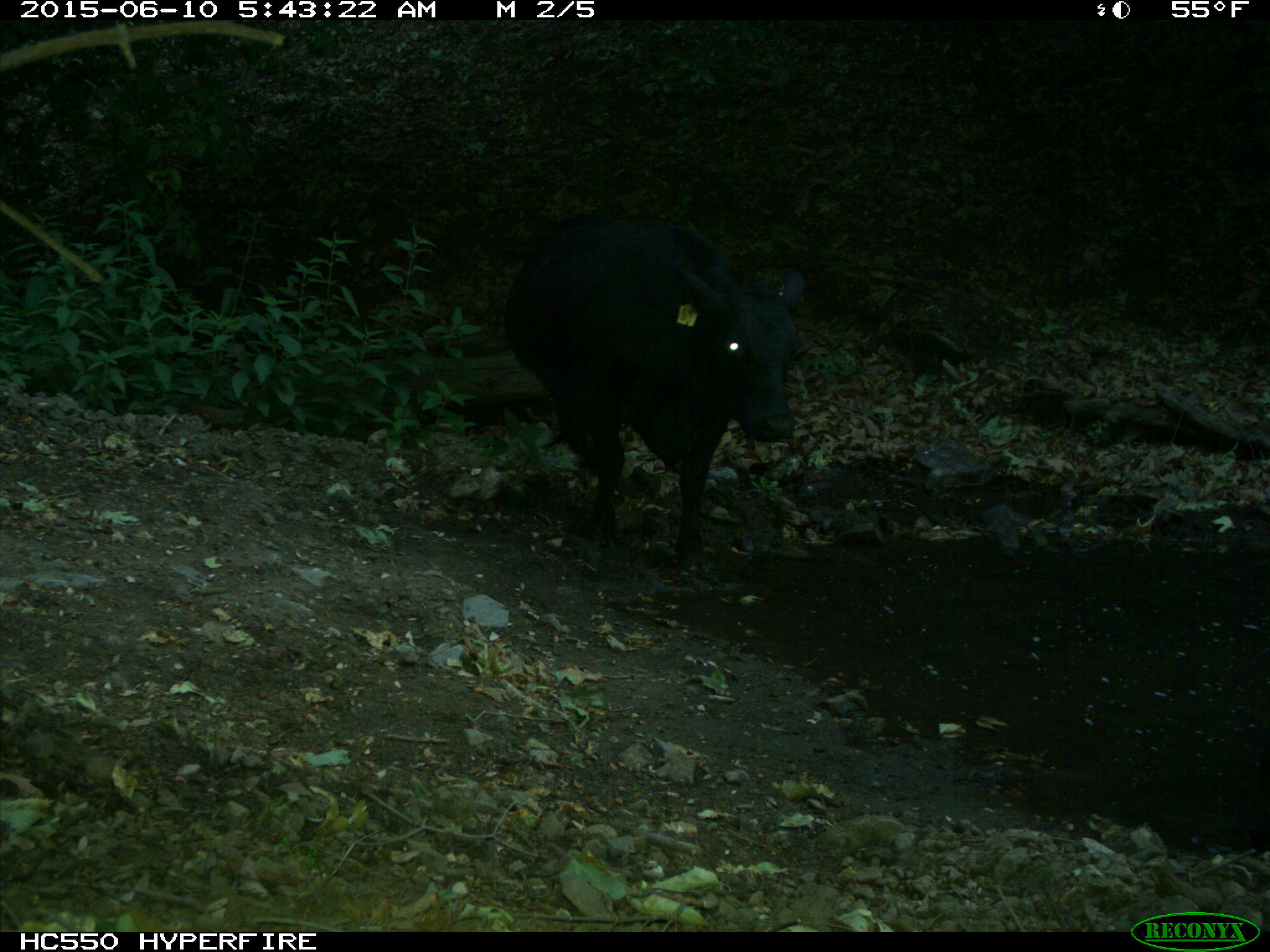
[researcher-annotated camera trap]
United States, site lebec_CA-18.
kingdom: Animalia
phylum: Chordata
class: Mammalia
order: Artiodactyla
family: Bovidae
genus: Bos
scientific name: Bos taurus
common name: domestic cow